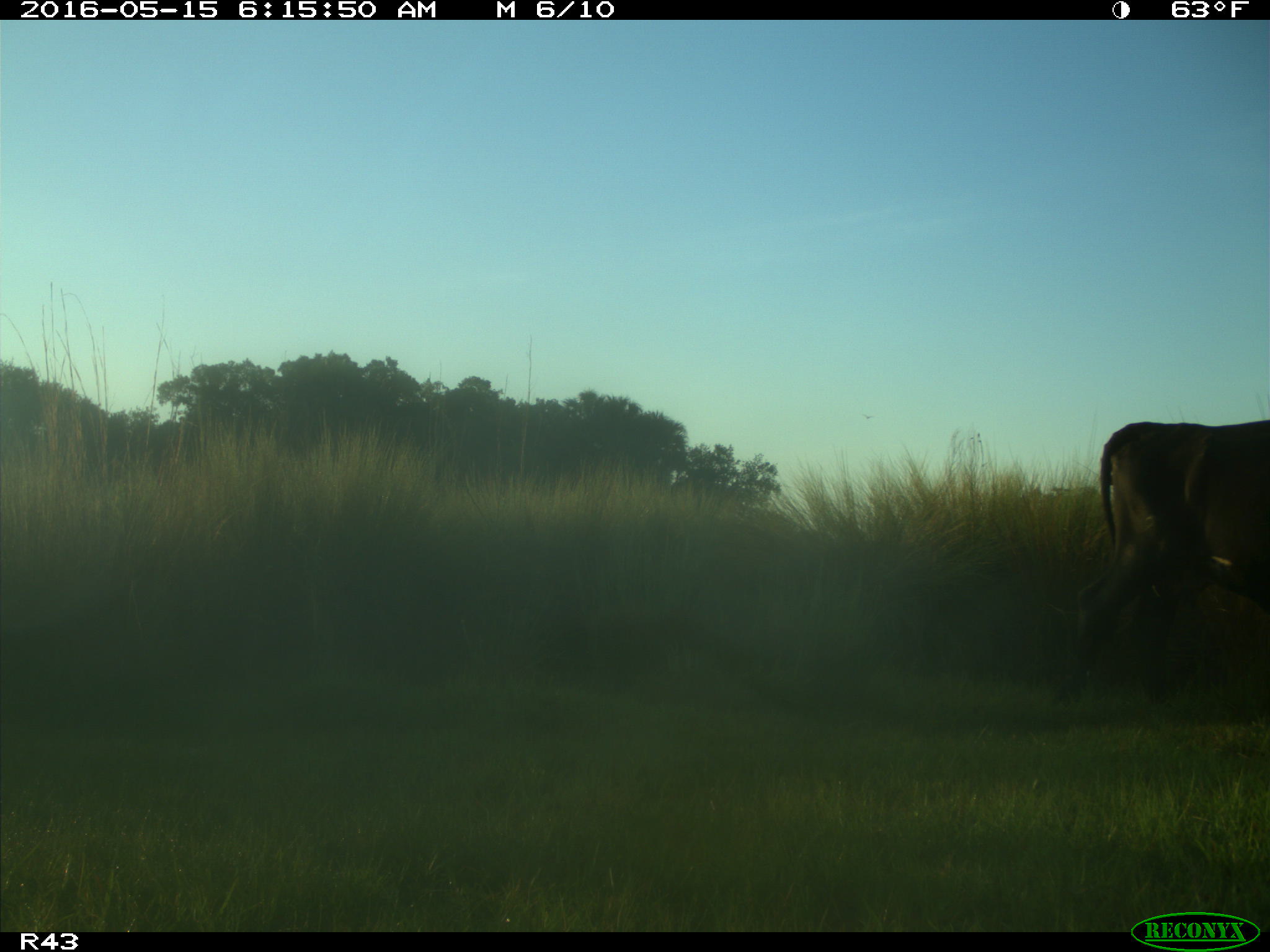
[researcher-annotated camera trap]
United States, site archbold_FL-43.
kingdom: Animalia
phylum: Chordata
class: Mammalia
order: Artiodactyla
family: Bovidae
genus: Bos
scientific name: Bos taurus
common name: domestic cow